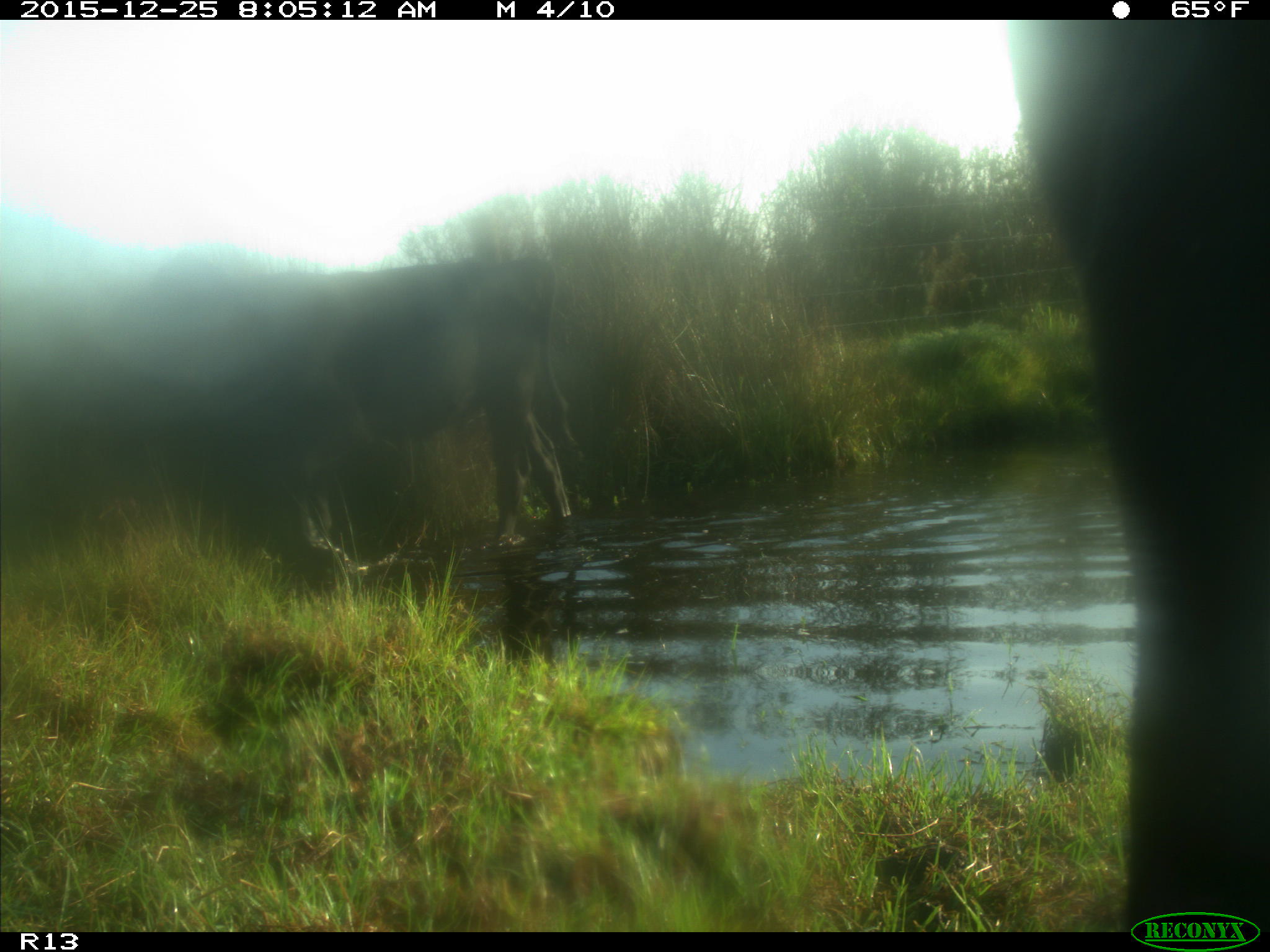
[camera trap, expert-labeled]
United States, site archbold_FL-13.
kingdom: Animalia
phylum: Chordata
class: Mammalia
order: Artiodactyla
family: Bovidae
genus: Bos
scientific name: Bos taurus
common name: domestic cow